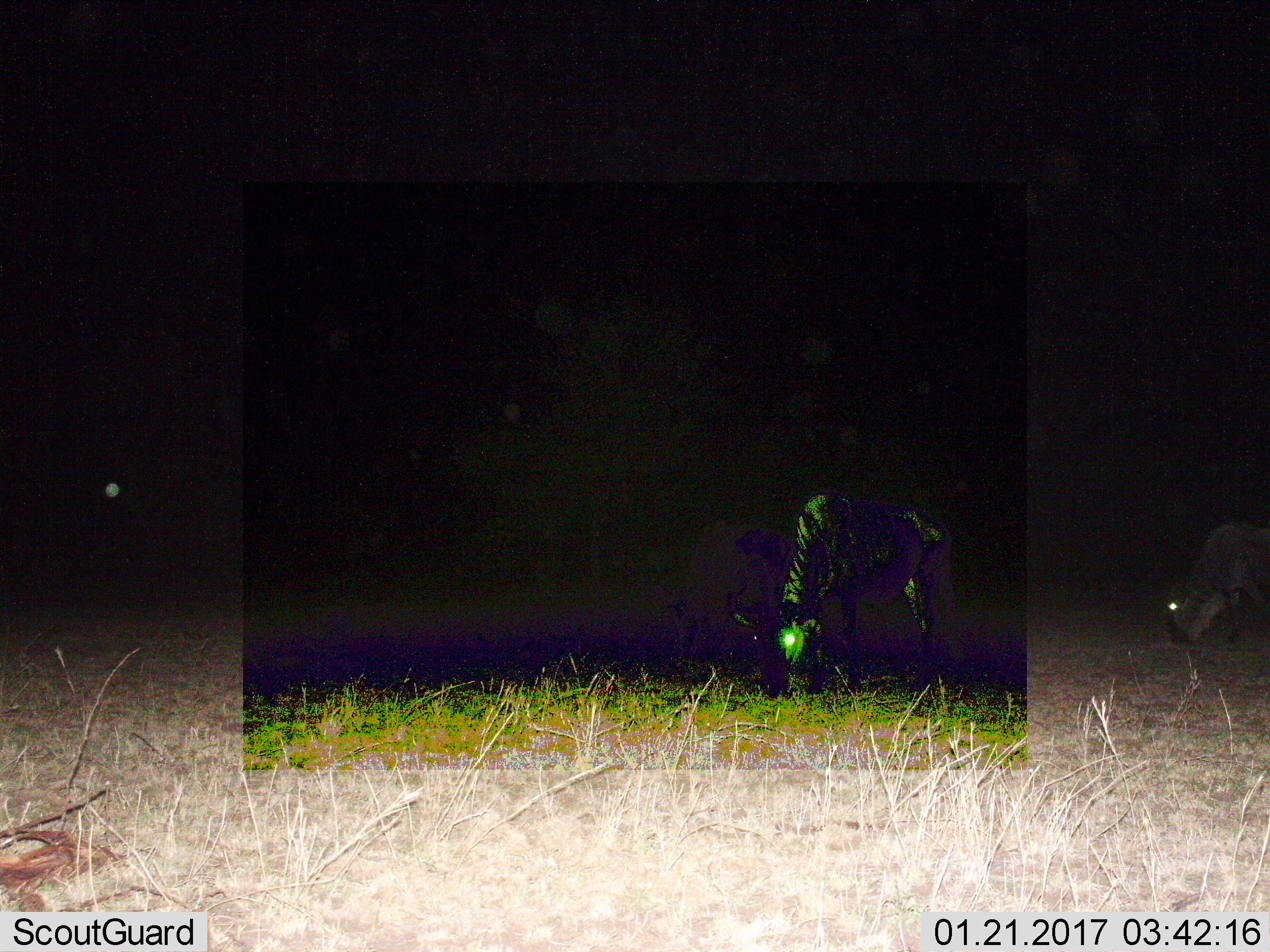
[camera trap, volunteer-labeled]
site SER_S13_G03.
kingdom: Animalia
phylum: Chordata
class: Mammalia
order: Artiodactyla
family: Bovidae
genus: Connochaetes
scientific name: Connochaetes taurinus taurinus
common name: blue wildebeest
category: wildebeestblue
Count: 3.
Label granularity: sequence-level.